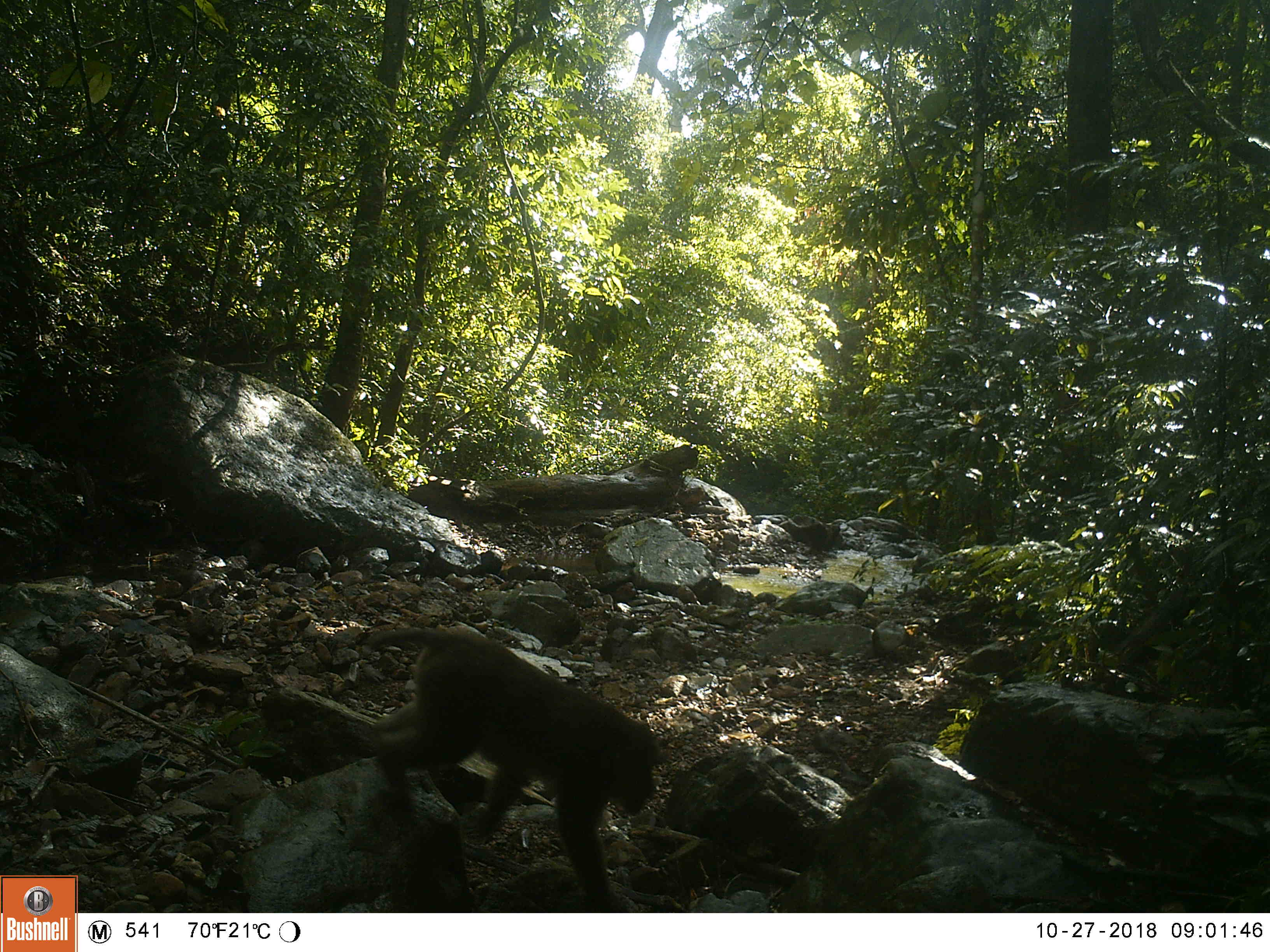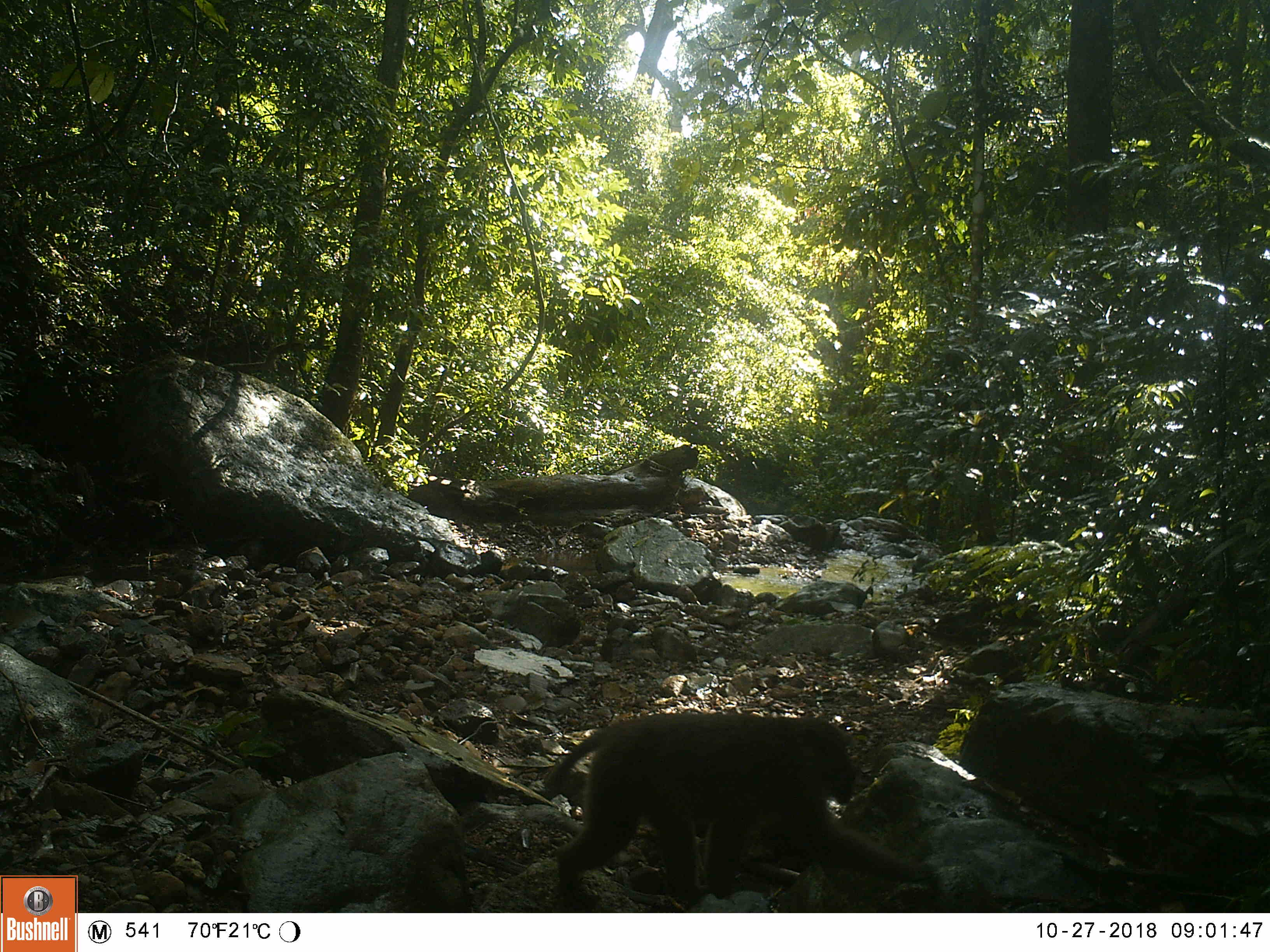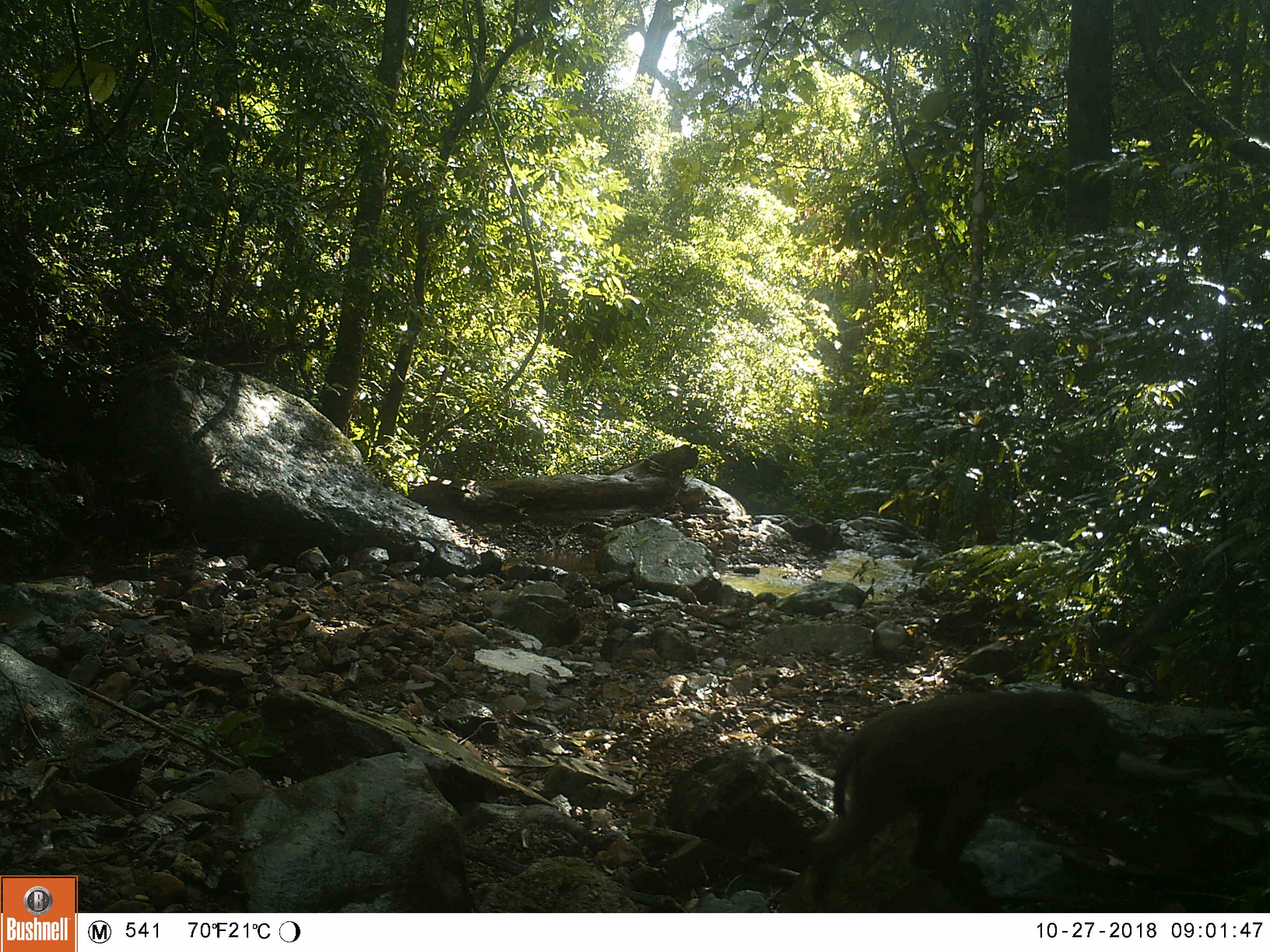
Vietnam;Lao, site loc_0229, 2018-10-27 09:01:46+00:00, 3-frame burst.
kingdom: Animalia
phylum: Chordata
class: Mammalia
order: Primates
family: Cercopithecidae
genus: Macaca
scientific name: Macaca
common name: macaques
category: assam or rhesus macaque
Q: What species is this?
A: Assam or rhesus macaque (macaques) (Macaca).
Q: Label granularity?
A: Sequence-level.